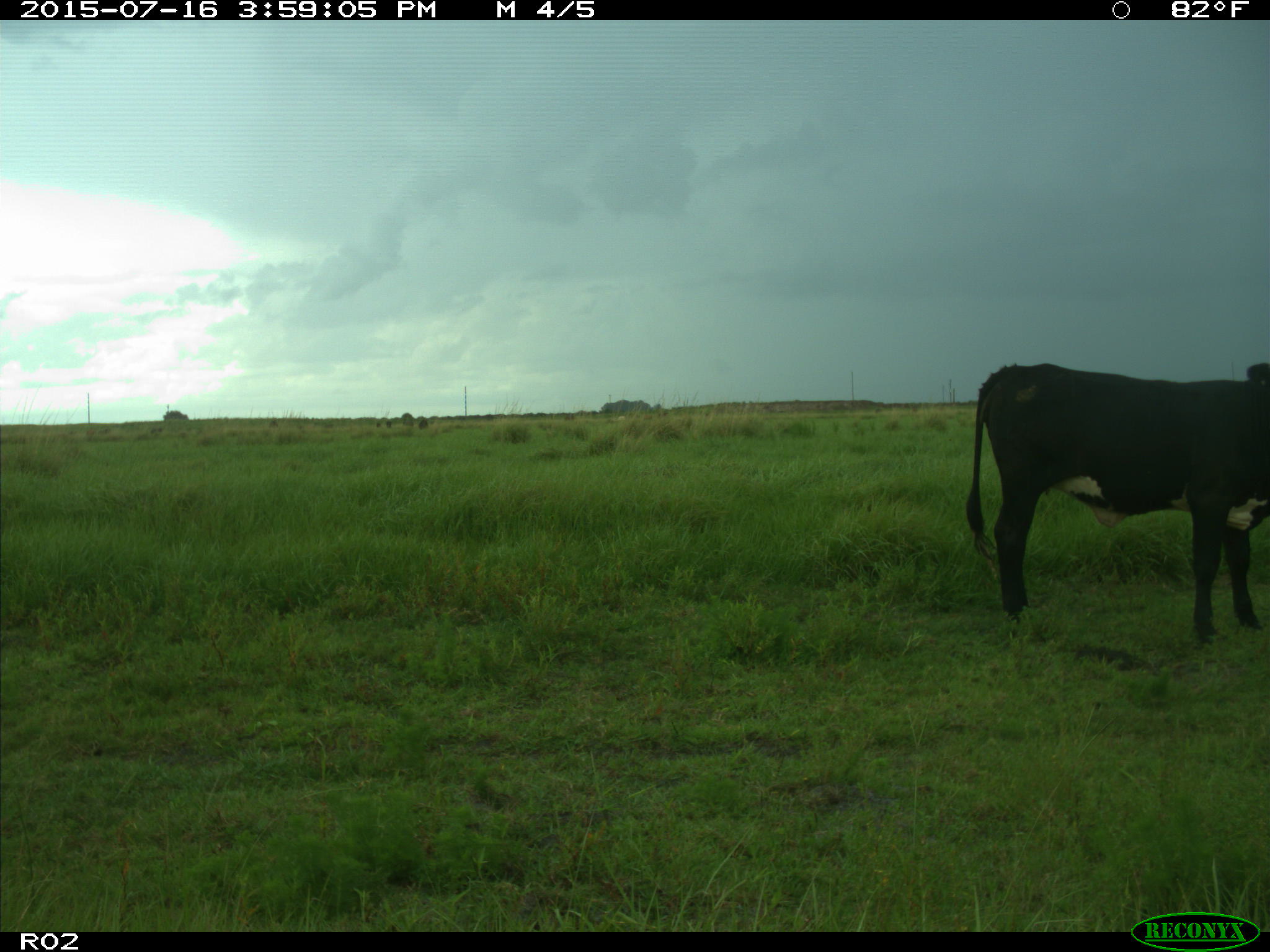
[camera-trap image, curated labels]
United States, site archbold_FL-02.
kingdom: Animalia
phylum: Chordata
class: Mammalia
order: Artiodactyla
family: Bovidae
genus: Bos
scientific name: Bos taurus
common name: domestic cow